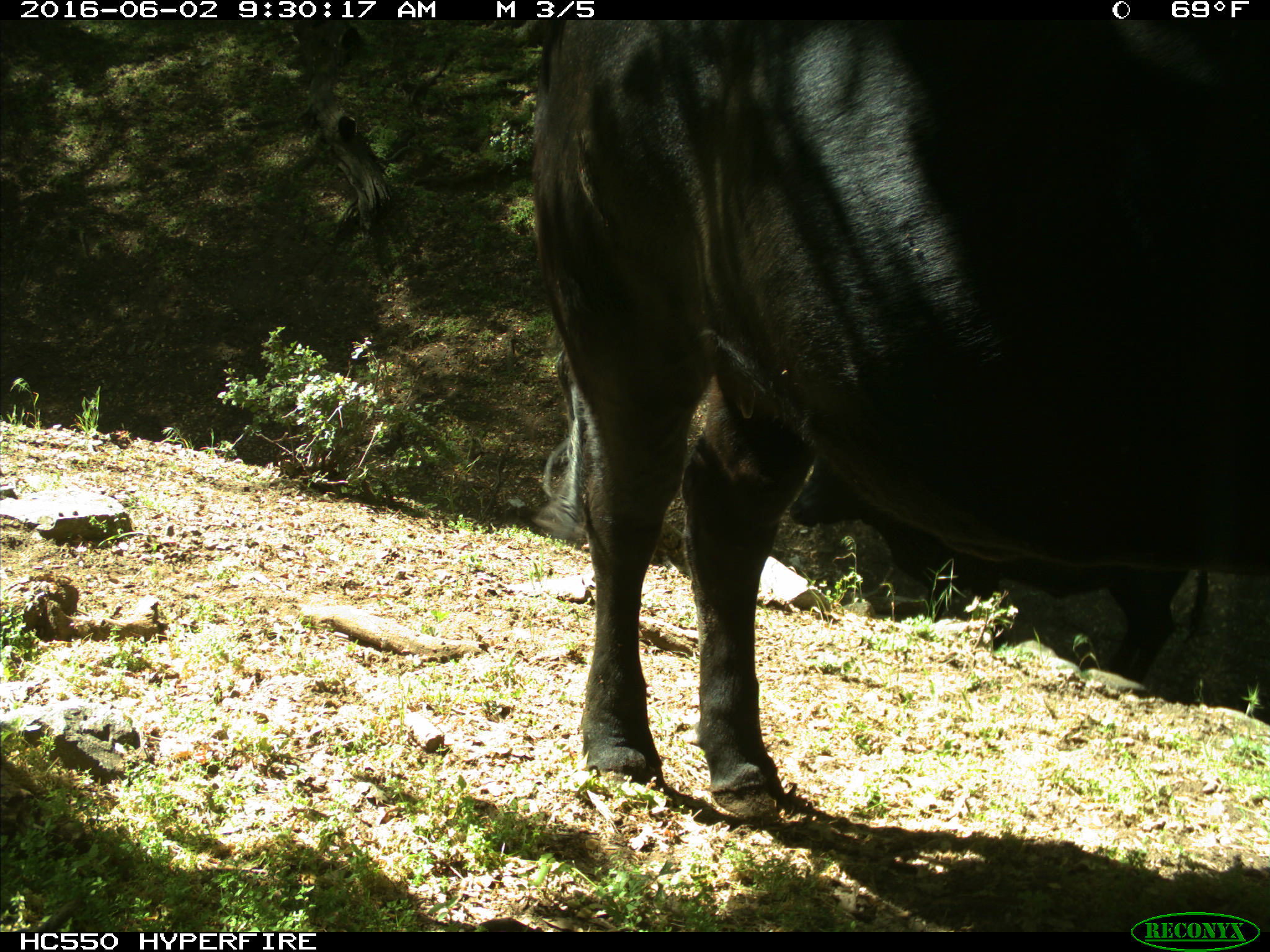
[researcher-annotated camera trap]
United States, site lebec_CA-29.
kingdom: Animalia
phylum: Chordata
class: Mammalia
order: Artiodactyla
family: Bovidae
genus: Bos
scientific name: Bos taurus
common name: domestic cow